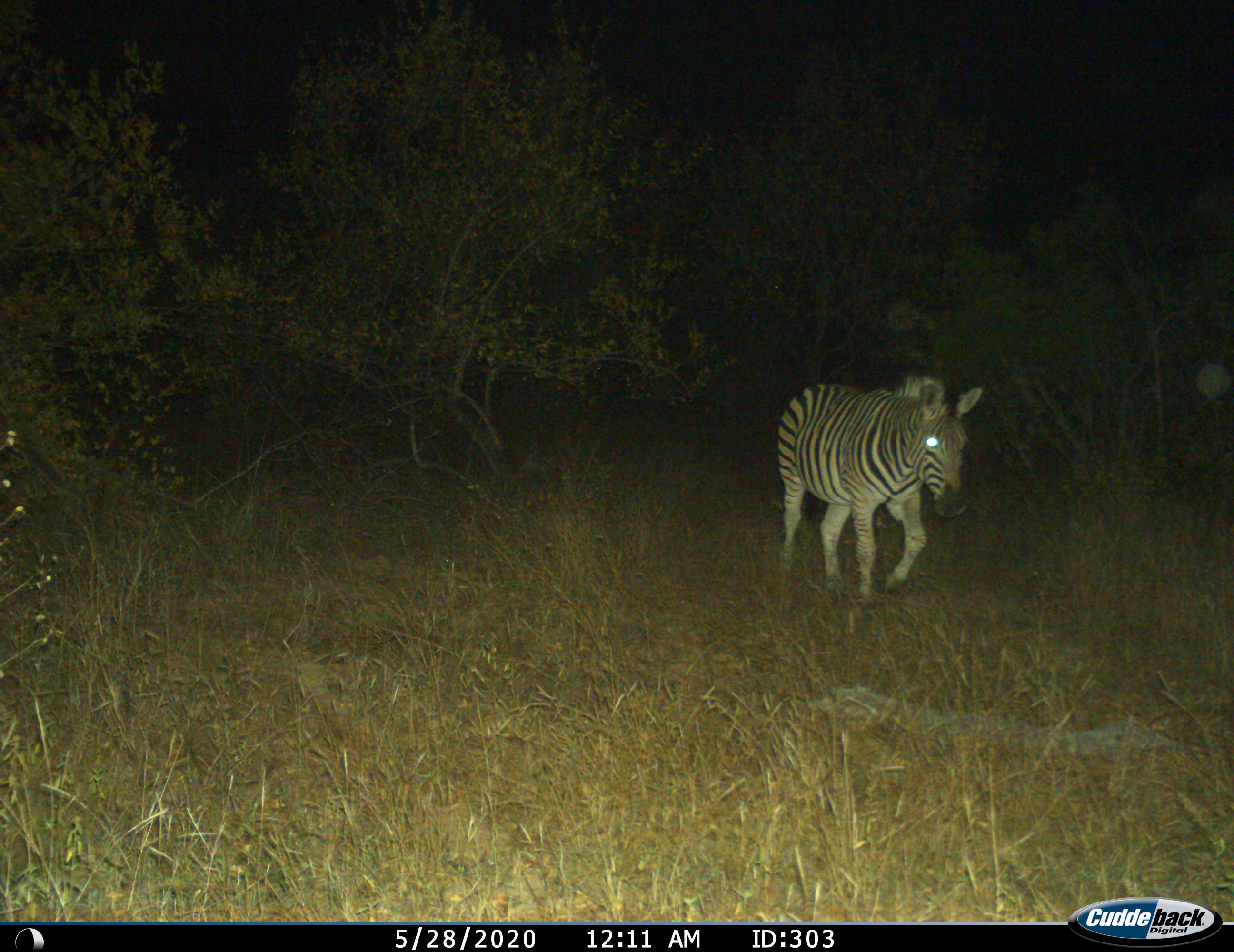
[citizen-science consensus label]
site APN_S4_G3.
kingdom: Animalia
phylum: Chordata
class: Mammalia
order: Perissodactyla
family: Equidae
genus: Equus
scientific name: Equus quagga burchellii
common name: burchell's zebra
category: zebraburchells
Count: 1.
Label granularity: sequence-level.